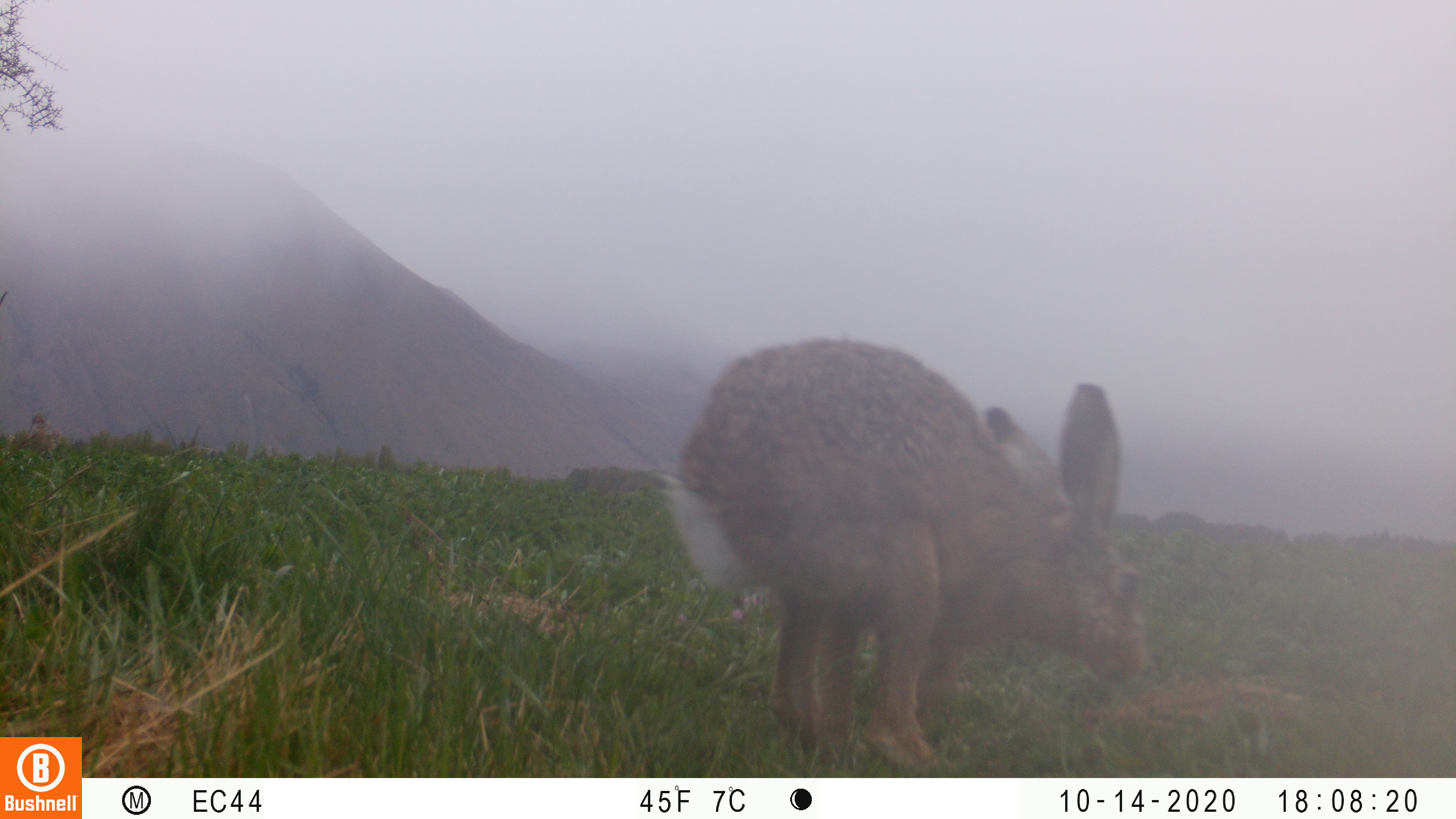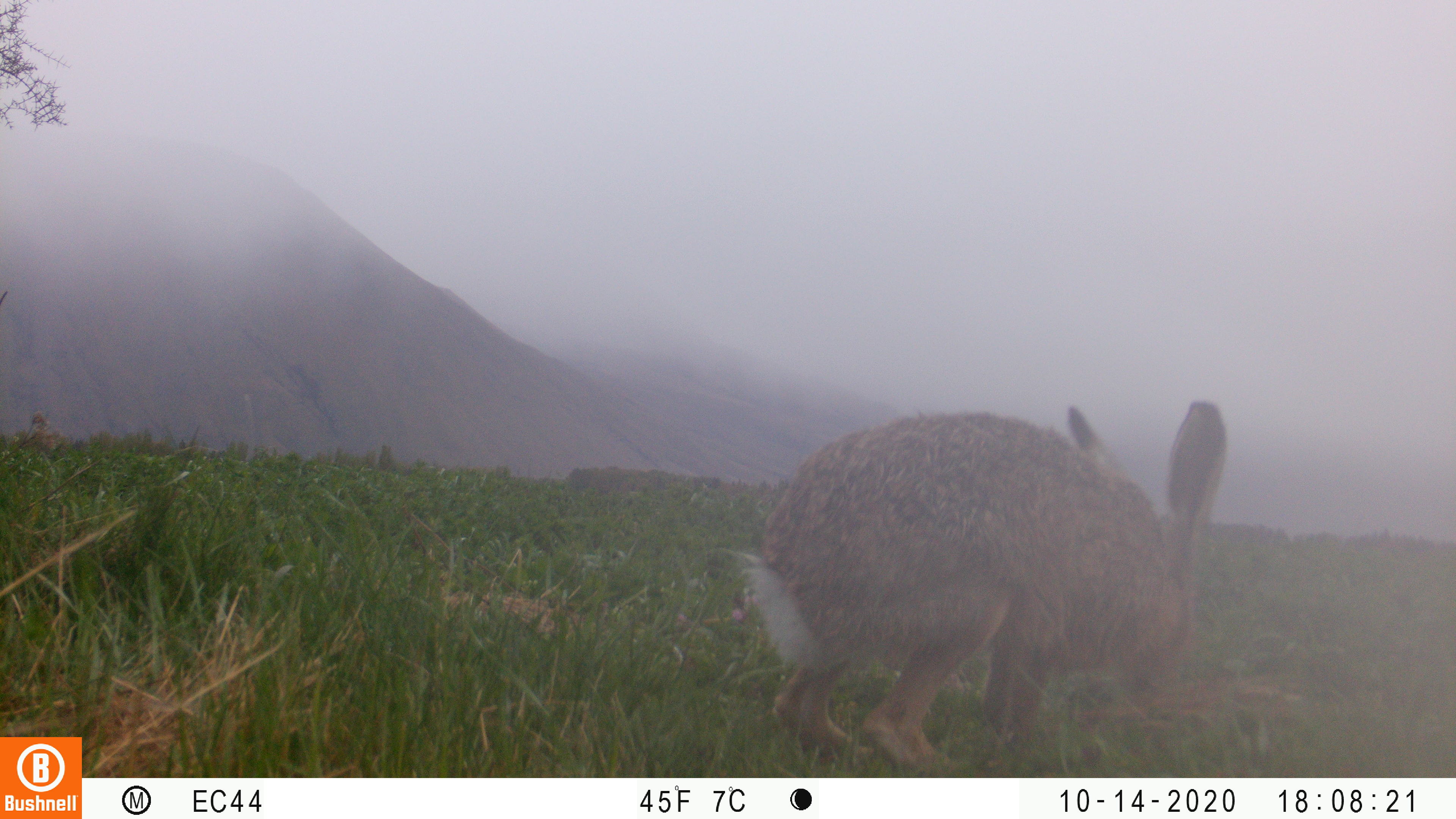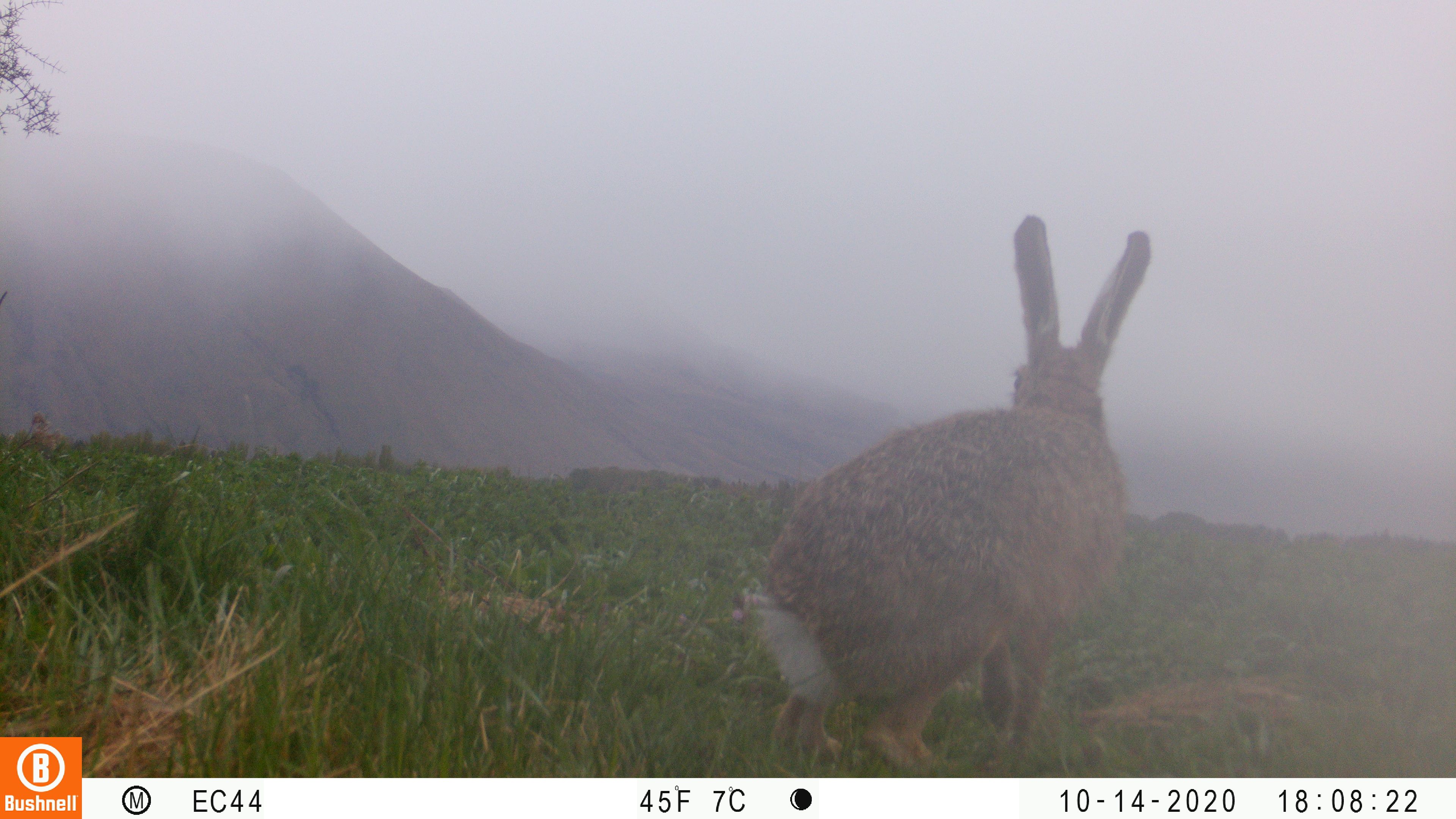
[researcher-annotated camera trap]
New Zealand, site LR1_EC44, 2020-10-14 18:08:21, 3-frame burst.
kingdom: Animalia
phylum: Chordata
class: Mammalia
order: Lagomorpha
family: Leporidae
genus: Lepus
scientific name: Lepus europaeus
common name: brown hare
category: hare